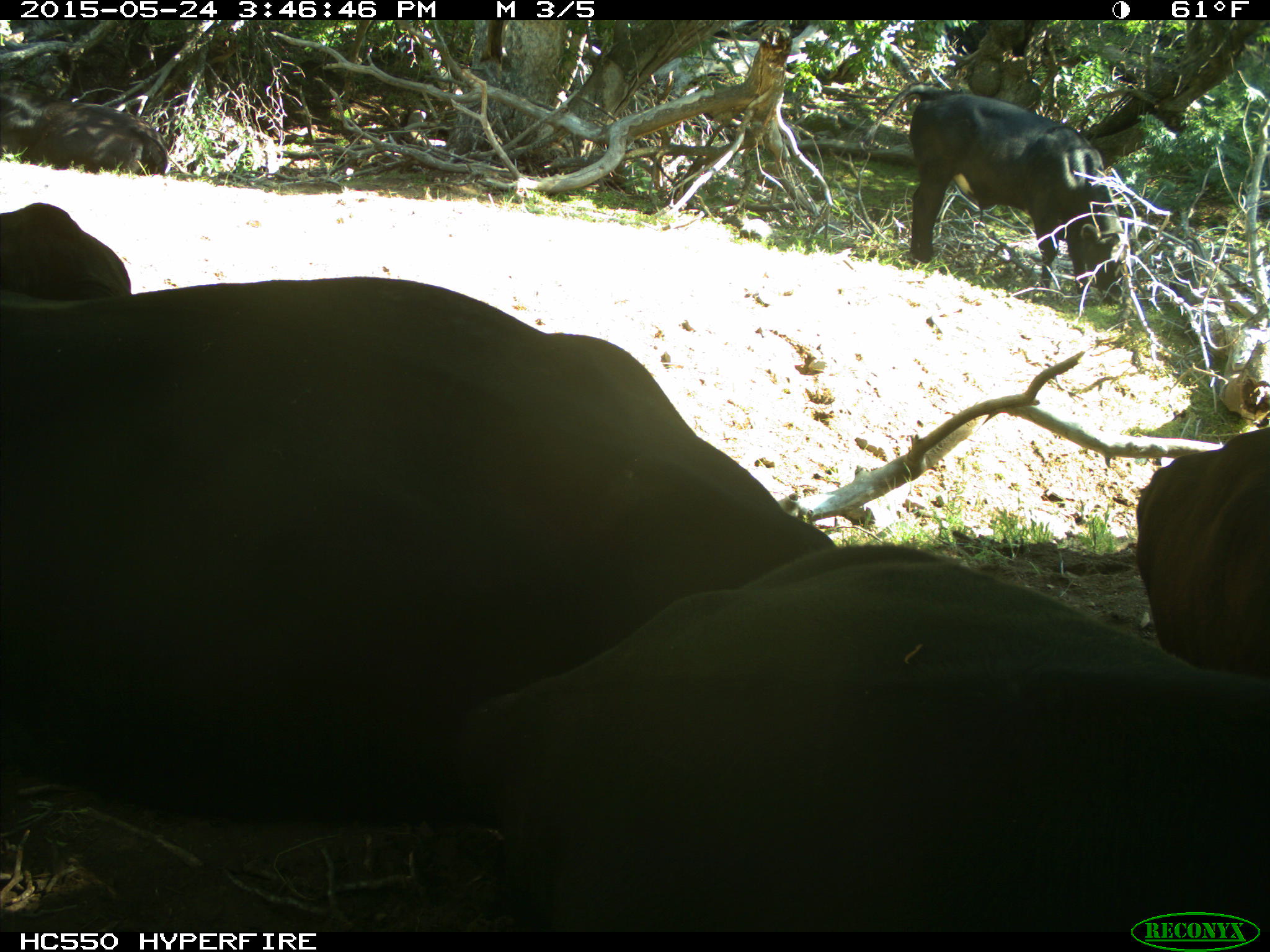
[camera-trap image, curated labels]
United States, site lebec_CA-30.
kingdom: Animalia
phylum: Chordata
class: Mammalia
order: Artiodactyla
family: Bovidae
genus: Bos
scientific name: Bos taurus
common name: domestic cow